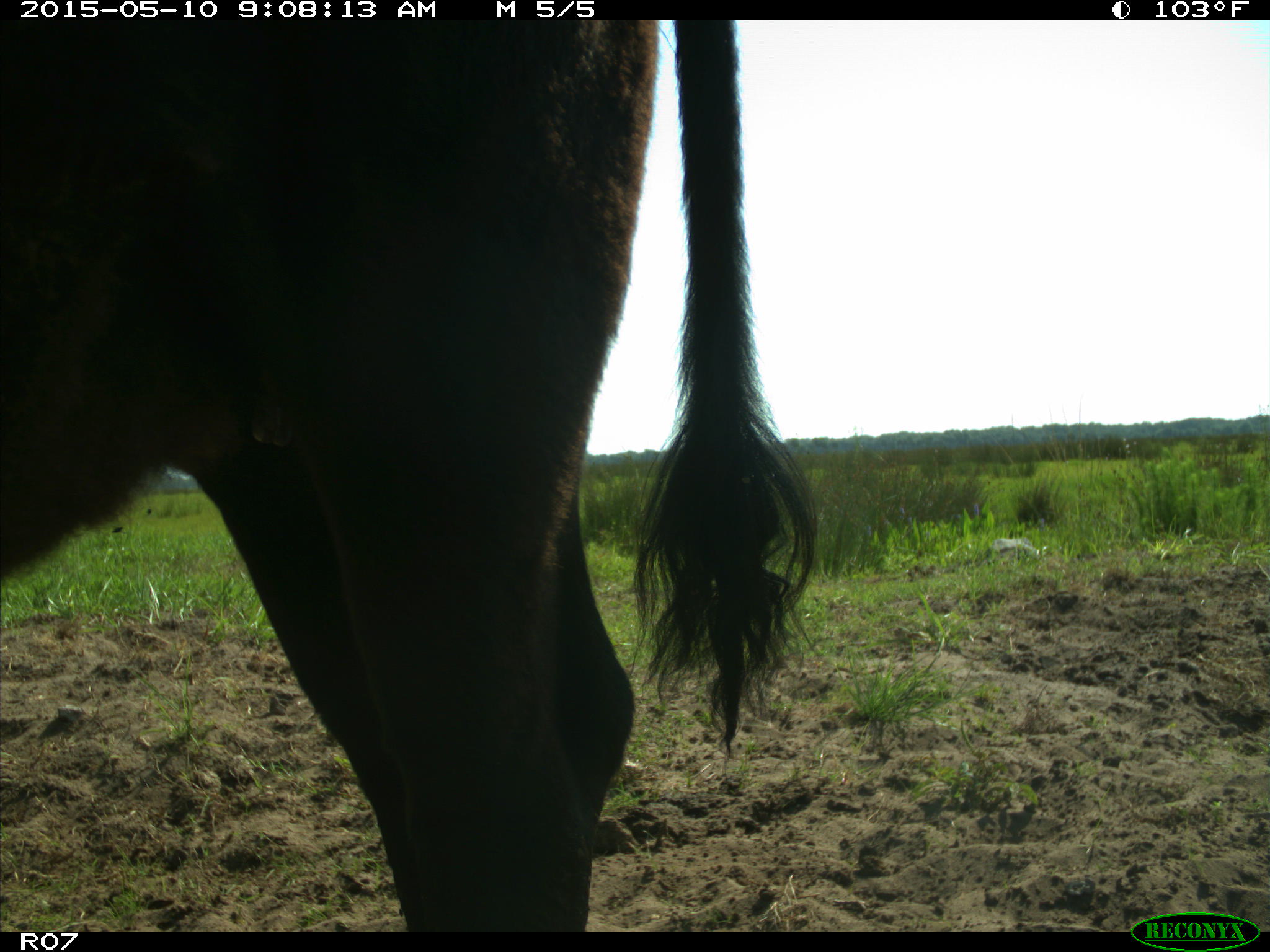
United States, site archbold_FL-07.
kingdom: Animalia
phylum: Chordata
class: Mammalia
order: Artiodactyla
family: Bovidae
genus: Bos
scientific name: Bos taurus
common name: domestic cow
Bos taurus (domestic cow).